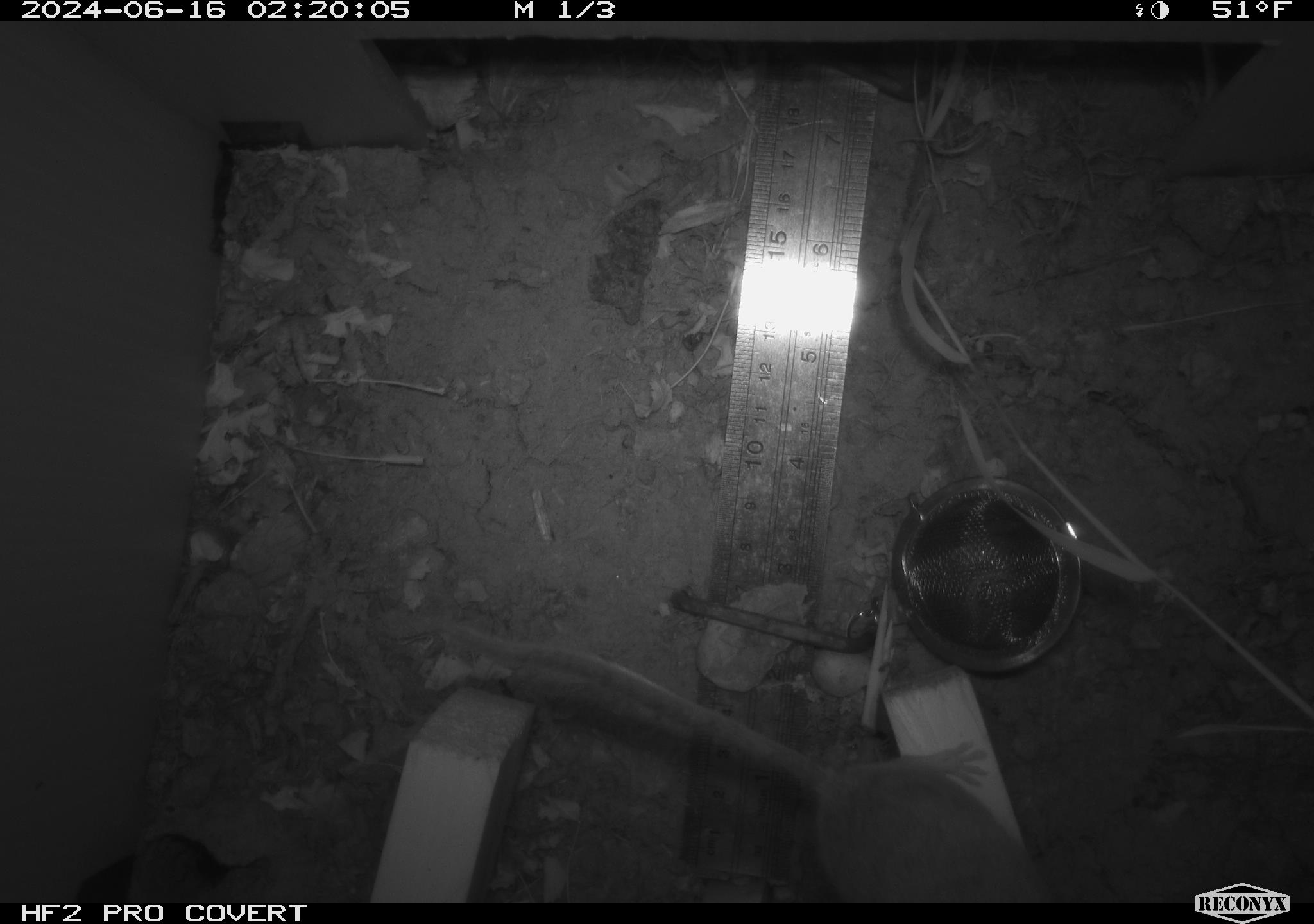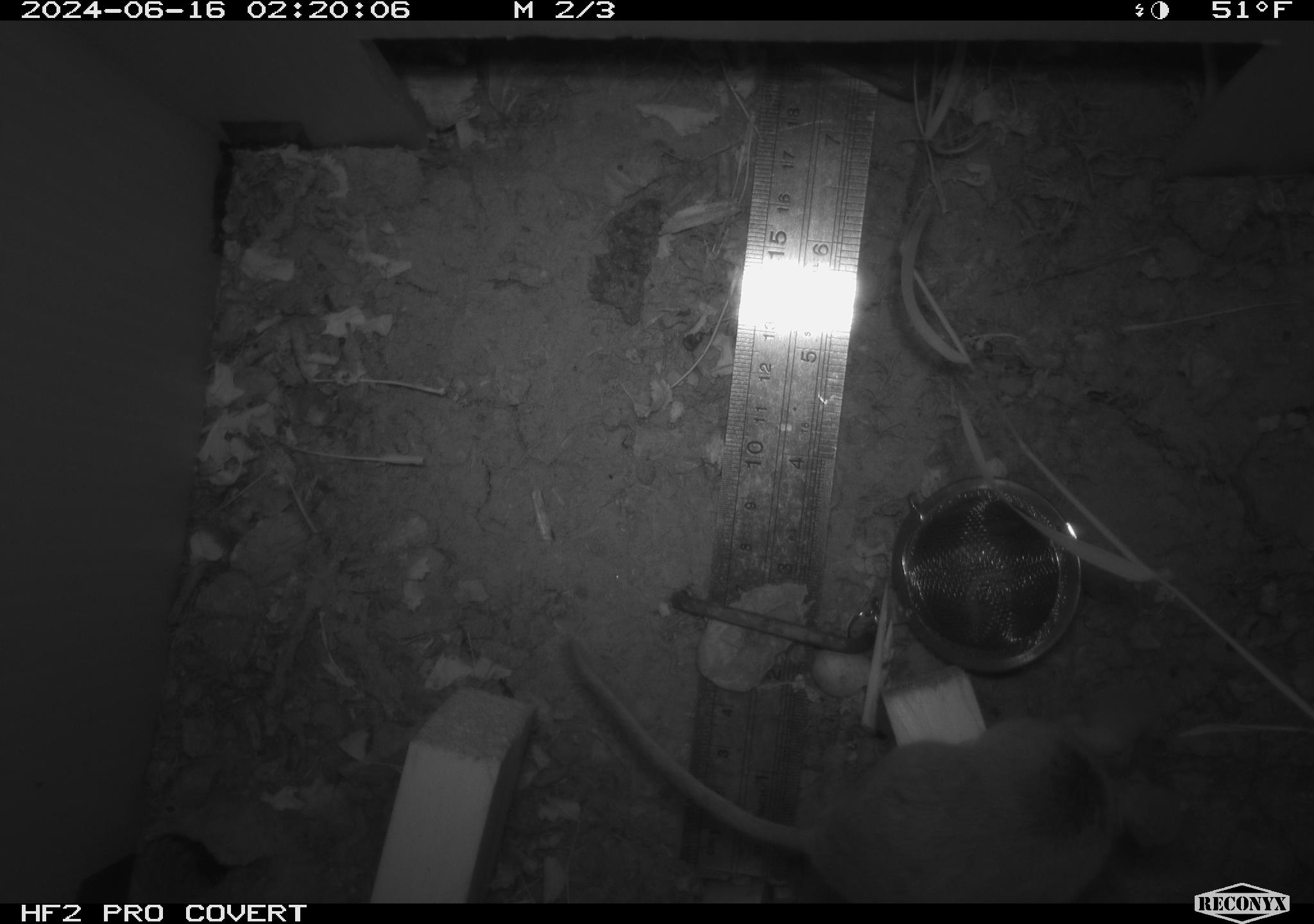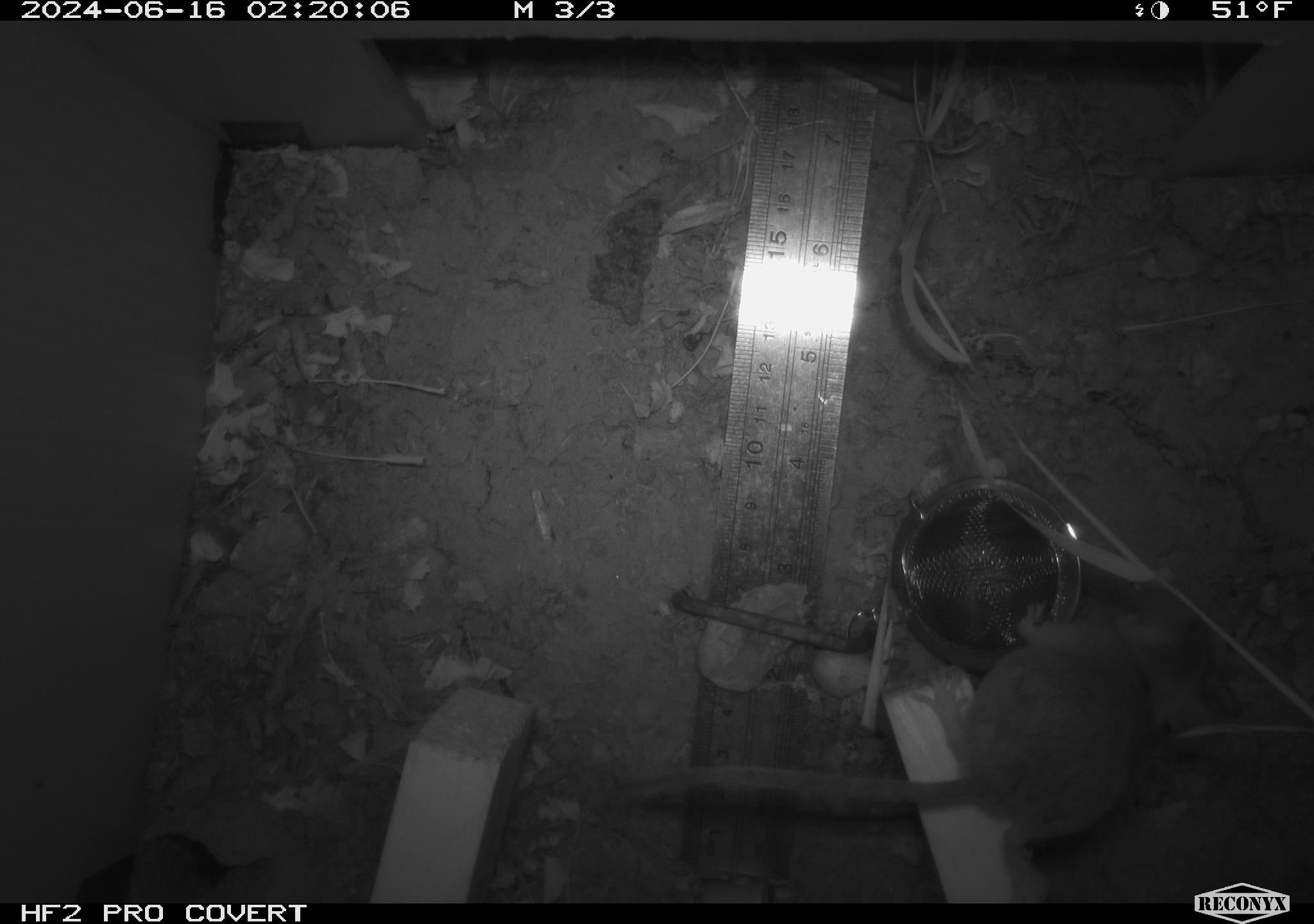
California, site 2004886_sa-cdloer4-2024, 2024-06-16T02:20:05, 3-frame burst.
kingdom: Animalia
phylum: Chordata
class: Mammalia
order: Rodentia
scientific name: Rodentia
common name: rodent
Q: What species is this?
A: Rodent (Rodentia).